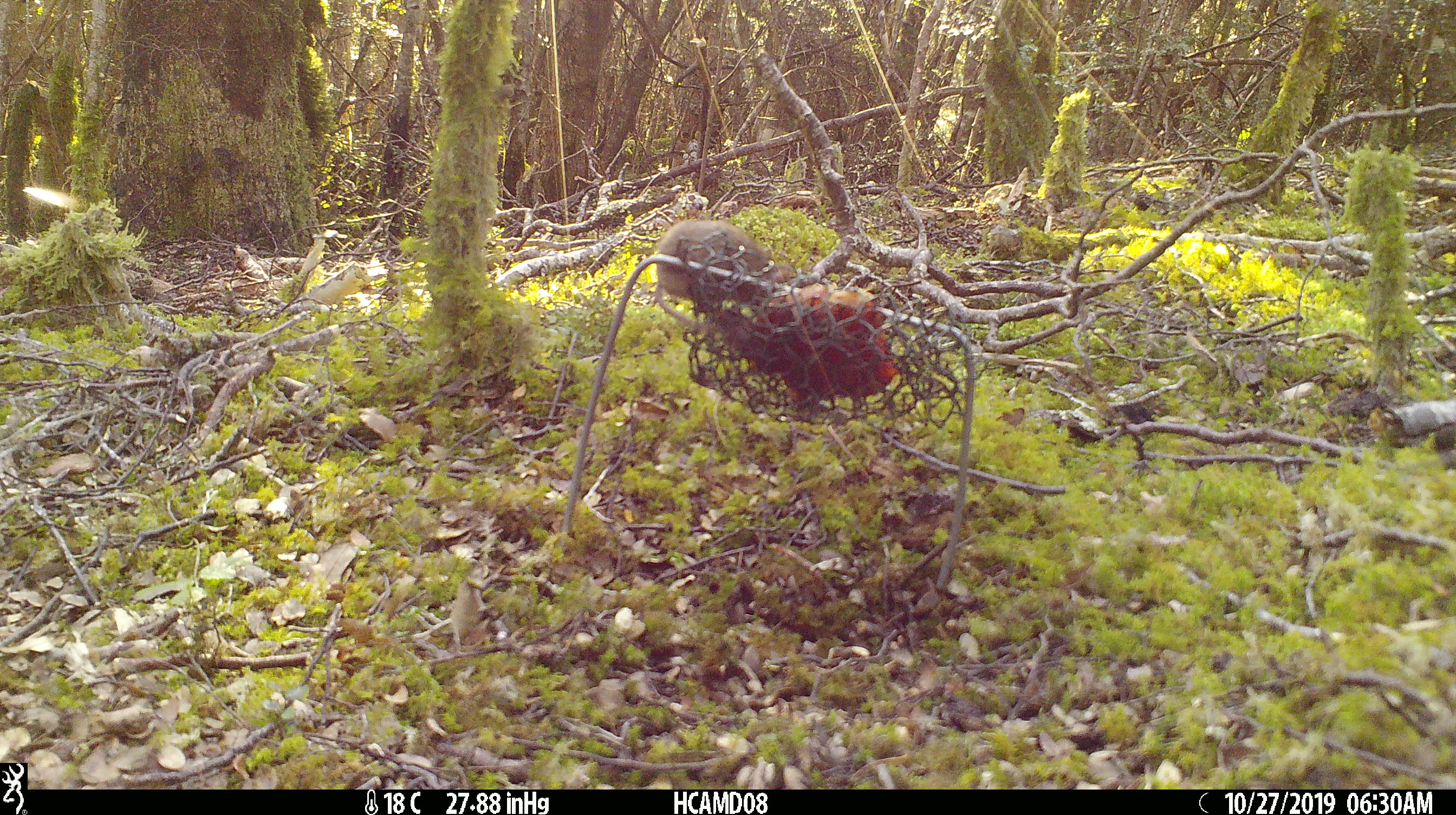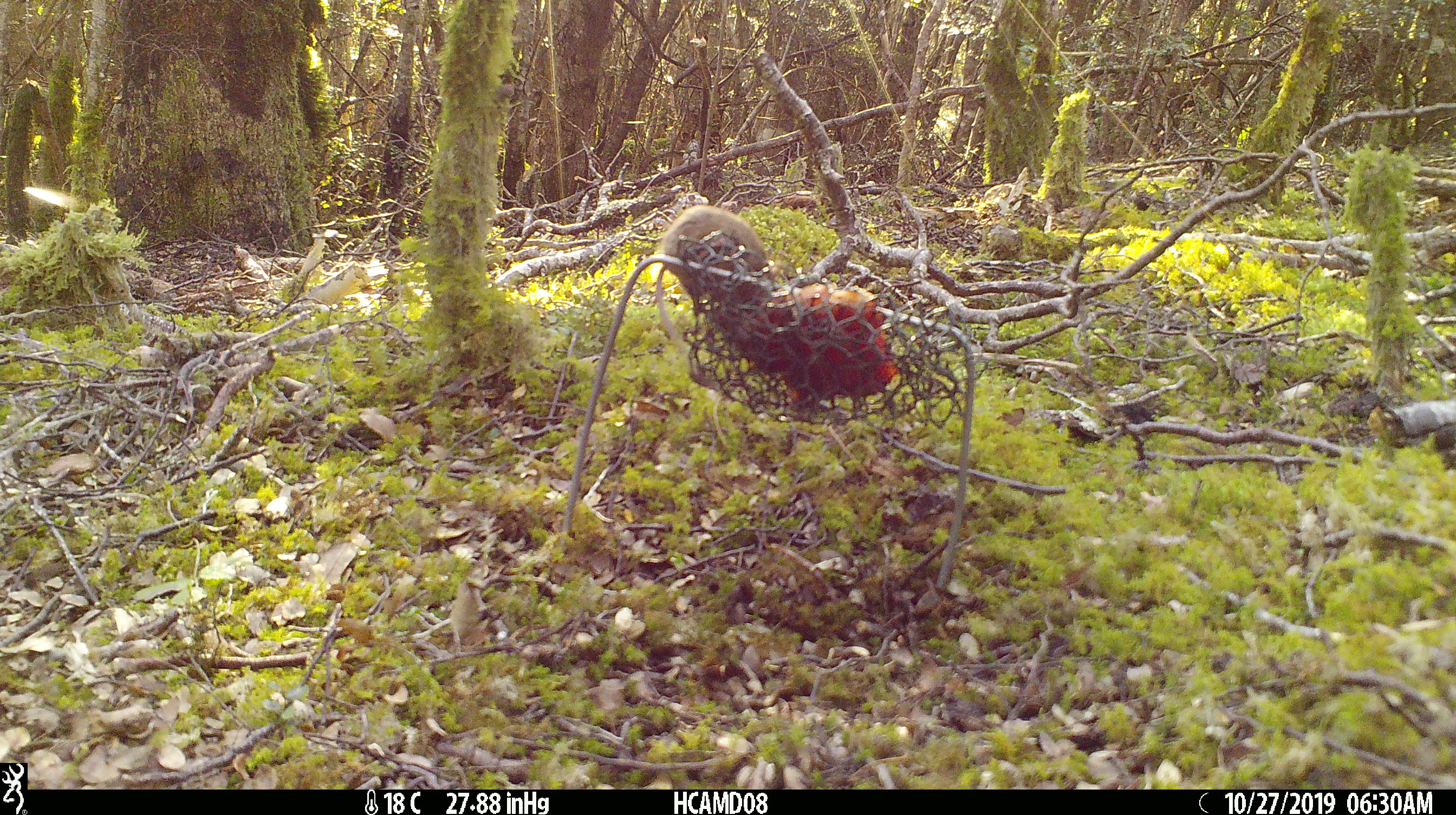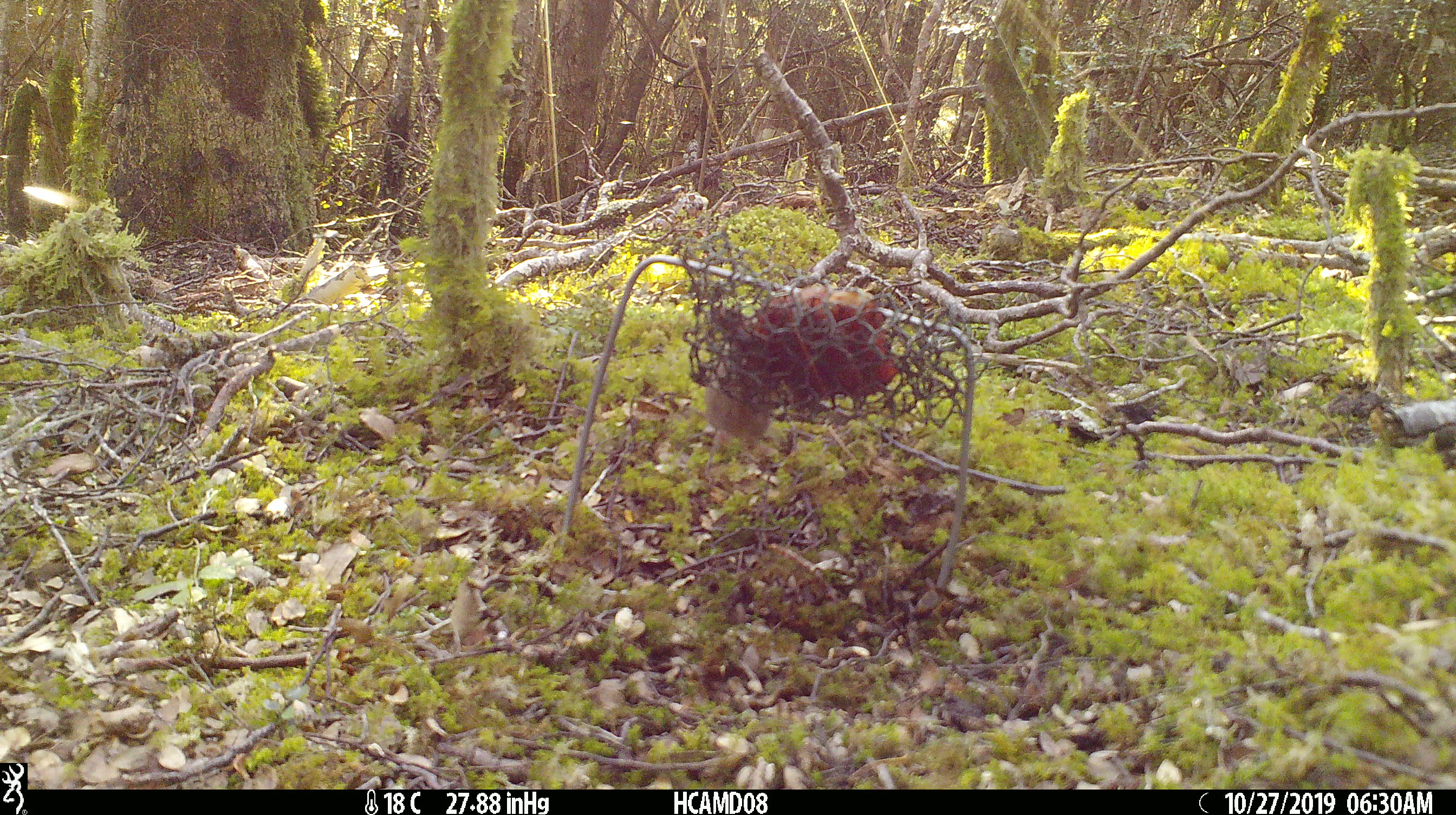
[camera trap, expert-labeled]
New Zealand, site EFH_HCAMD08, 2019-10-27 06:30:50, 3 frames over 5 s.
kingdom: Animalia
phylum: Chordata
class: Mammalia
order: Rodentia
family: Muridae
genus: Mus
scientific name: Mus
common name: mouse